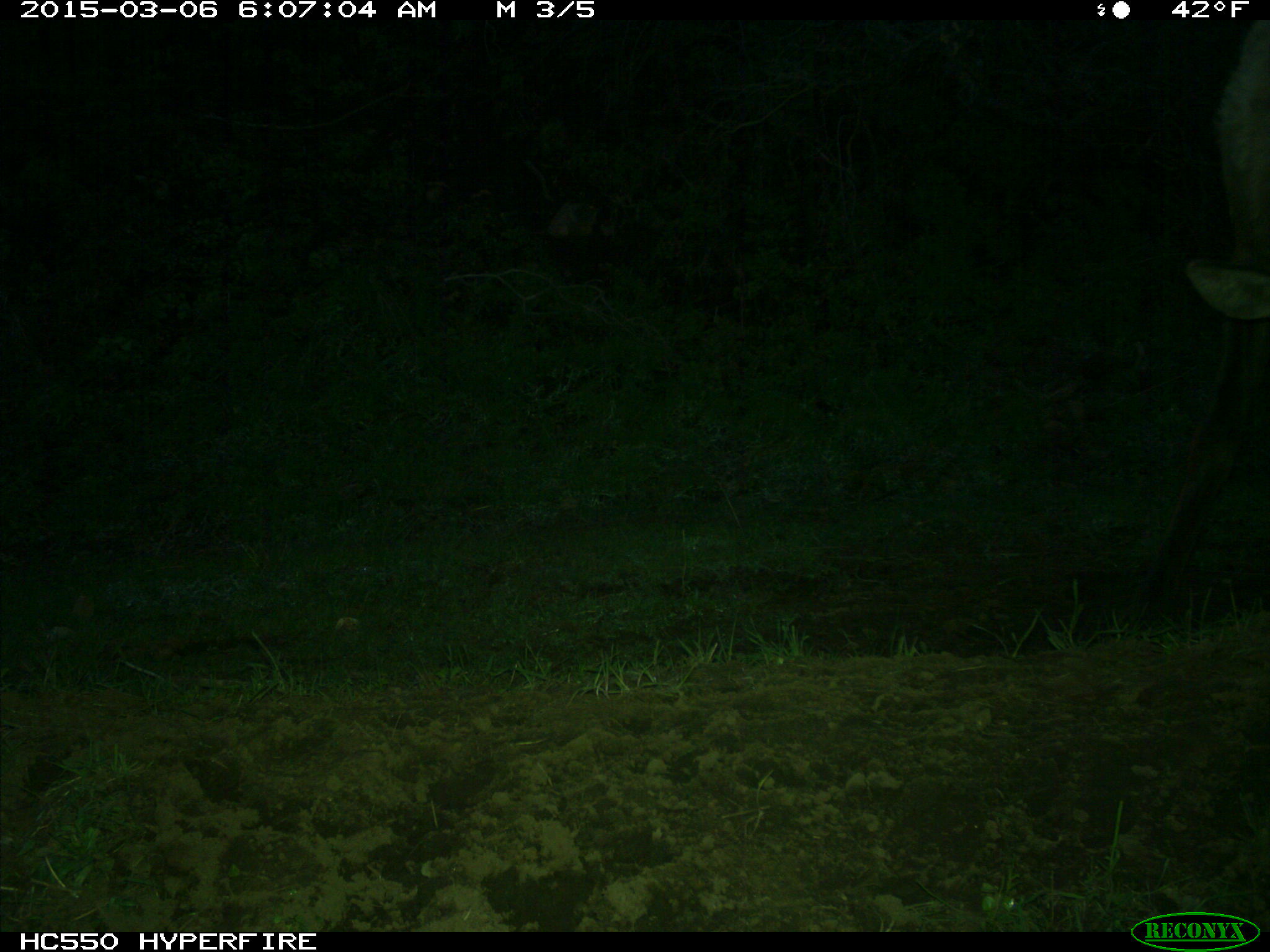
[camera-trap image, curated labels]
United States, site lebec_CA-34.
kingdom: Animalia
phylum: Chordata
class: Mammalia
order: Artiodactyla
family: Cervidae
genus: Cervus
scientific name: Cervus canadensis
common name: elk